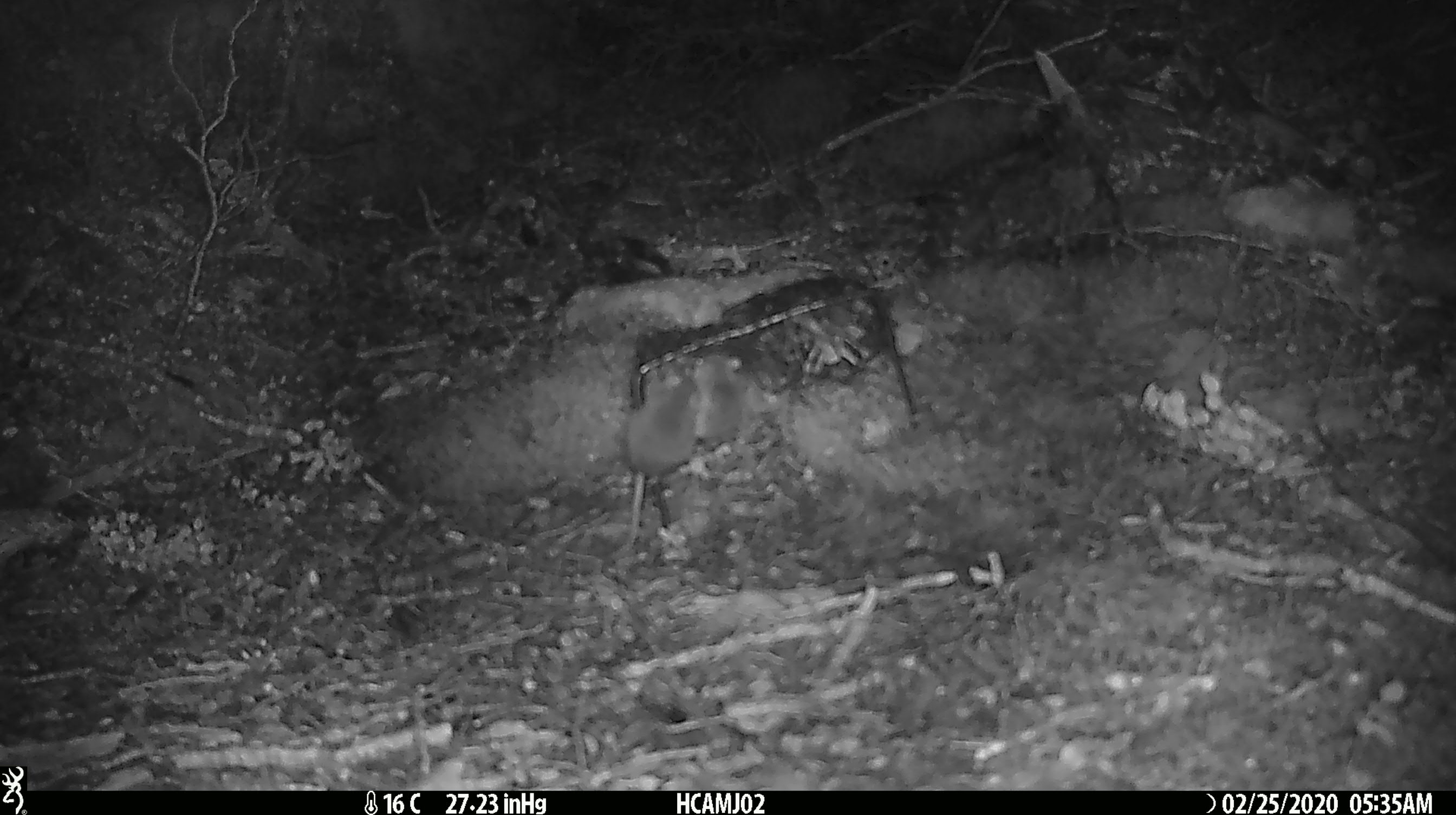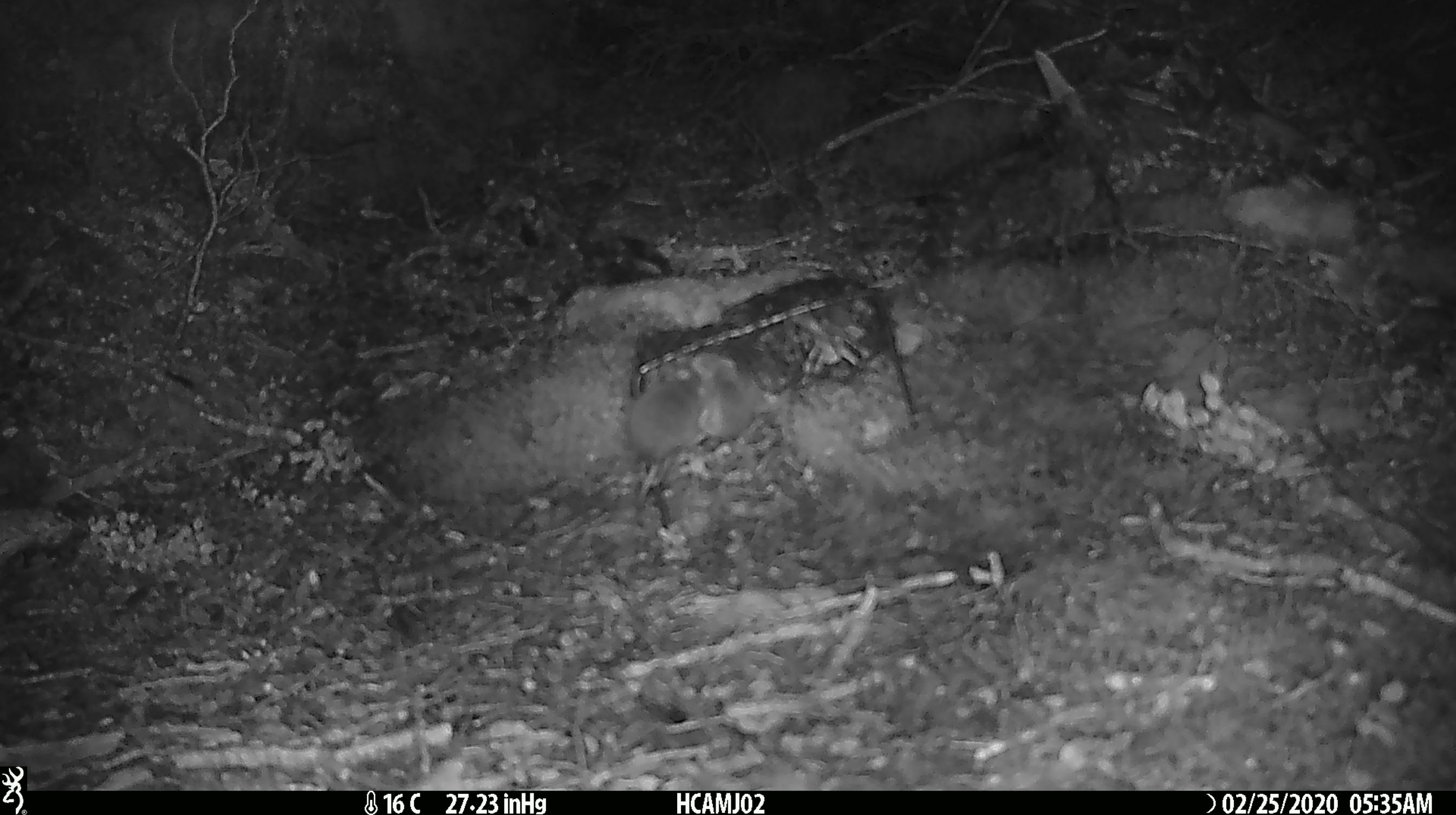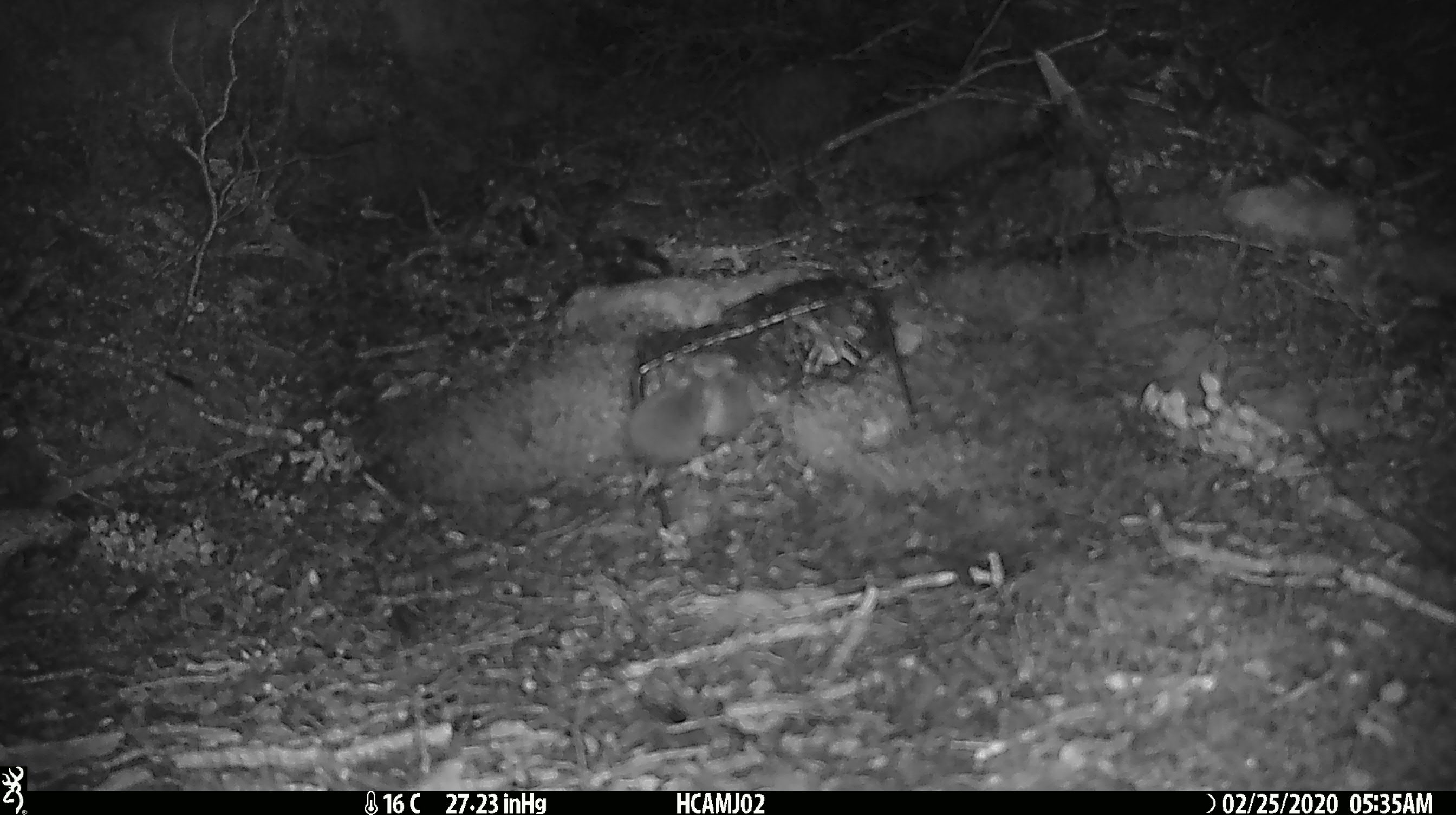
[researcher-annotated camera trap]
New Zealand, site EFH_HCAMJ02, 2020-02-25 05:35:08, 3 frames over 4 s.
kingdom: Animalia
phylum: Chordata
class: Mammalia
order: Rodentia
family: Muridae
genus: Mus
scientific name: Mus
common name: mouse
Mouse (Mus).